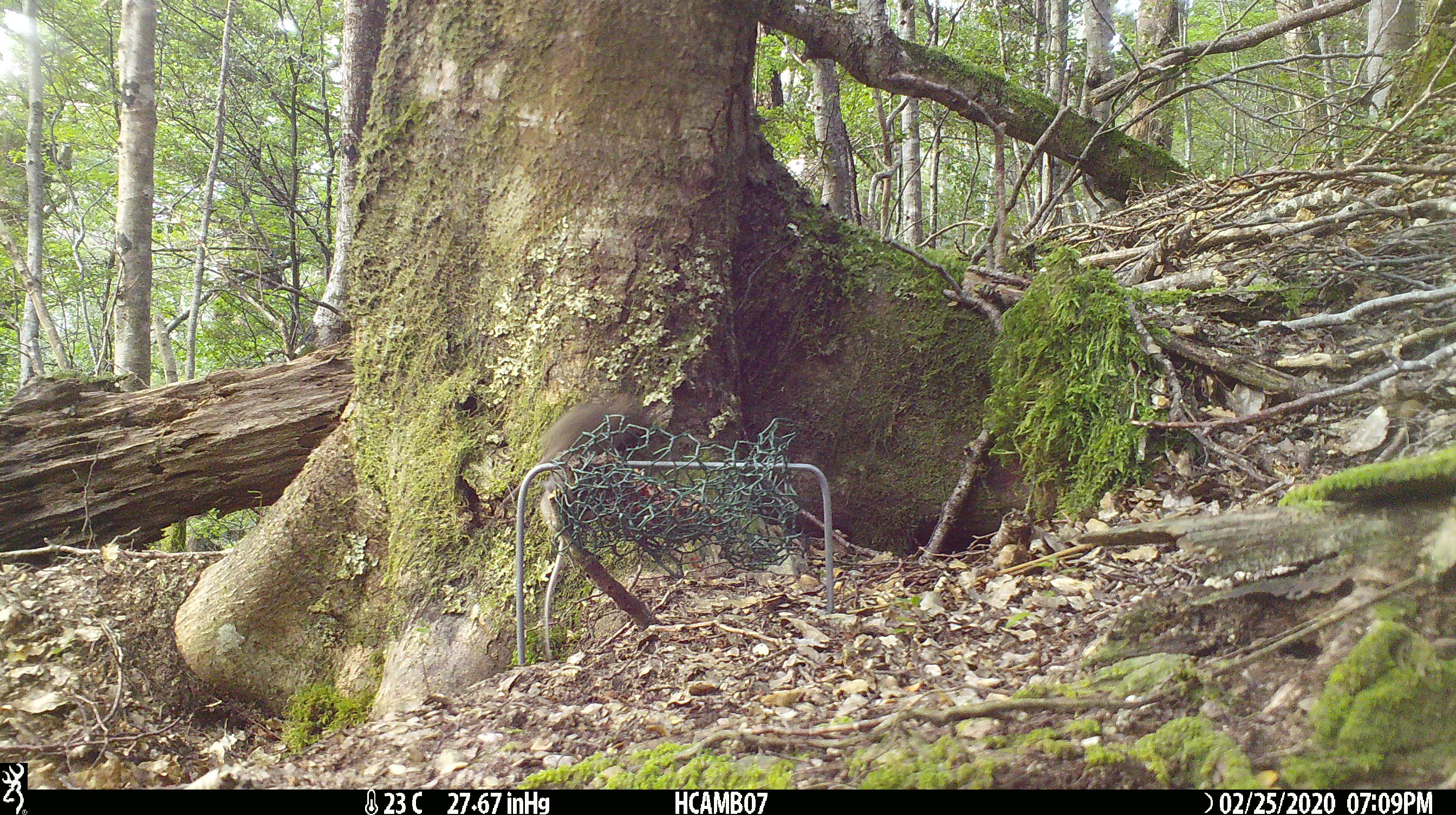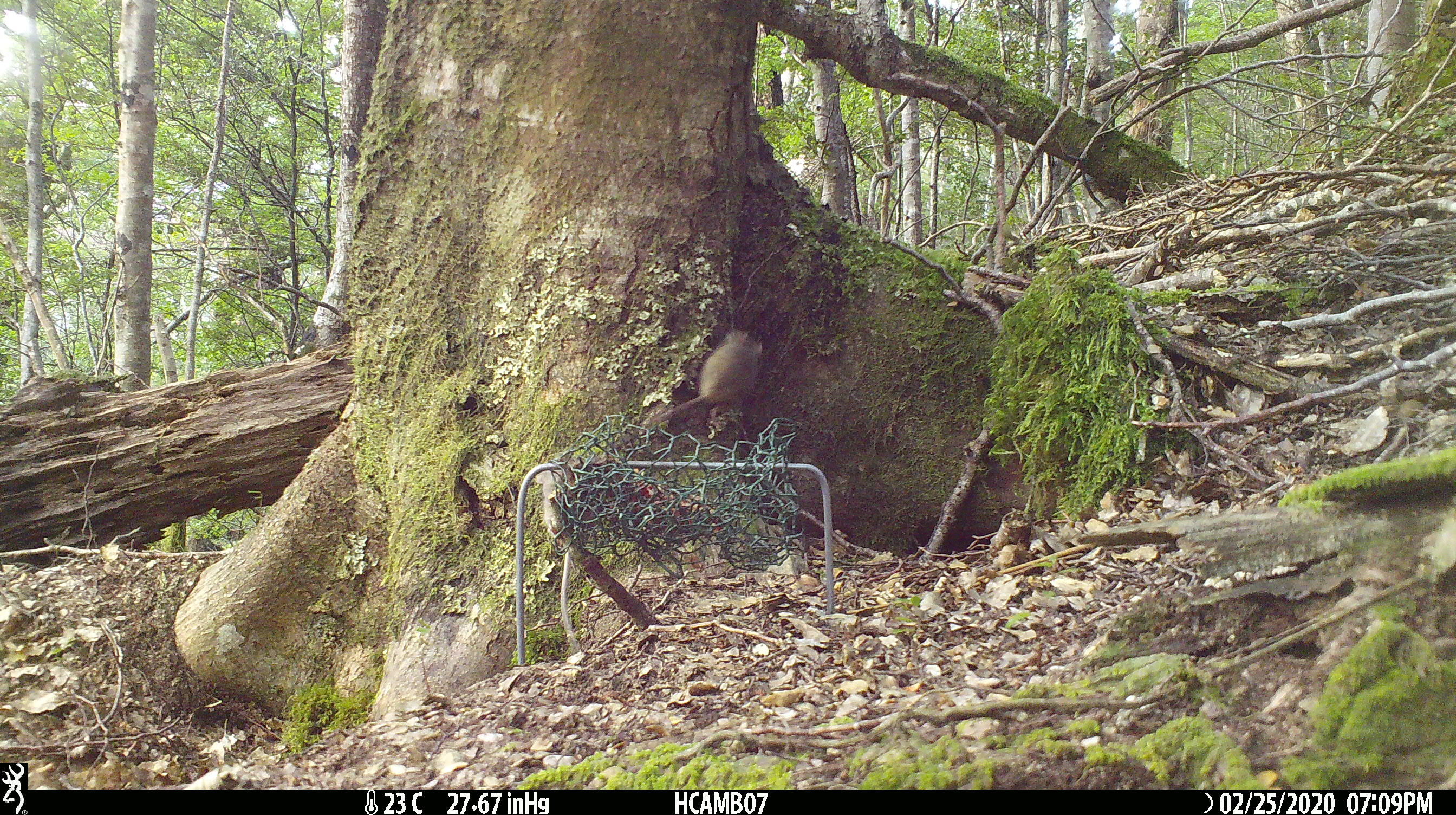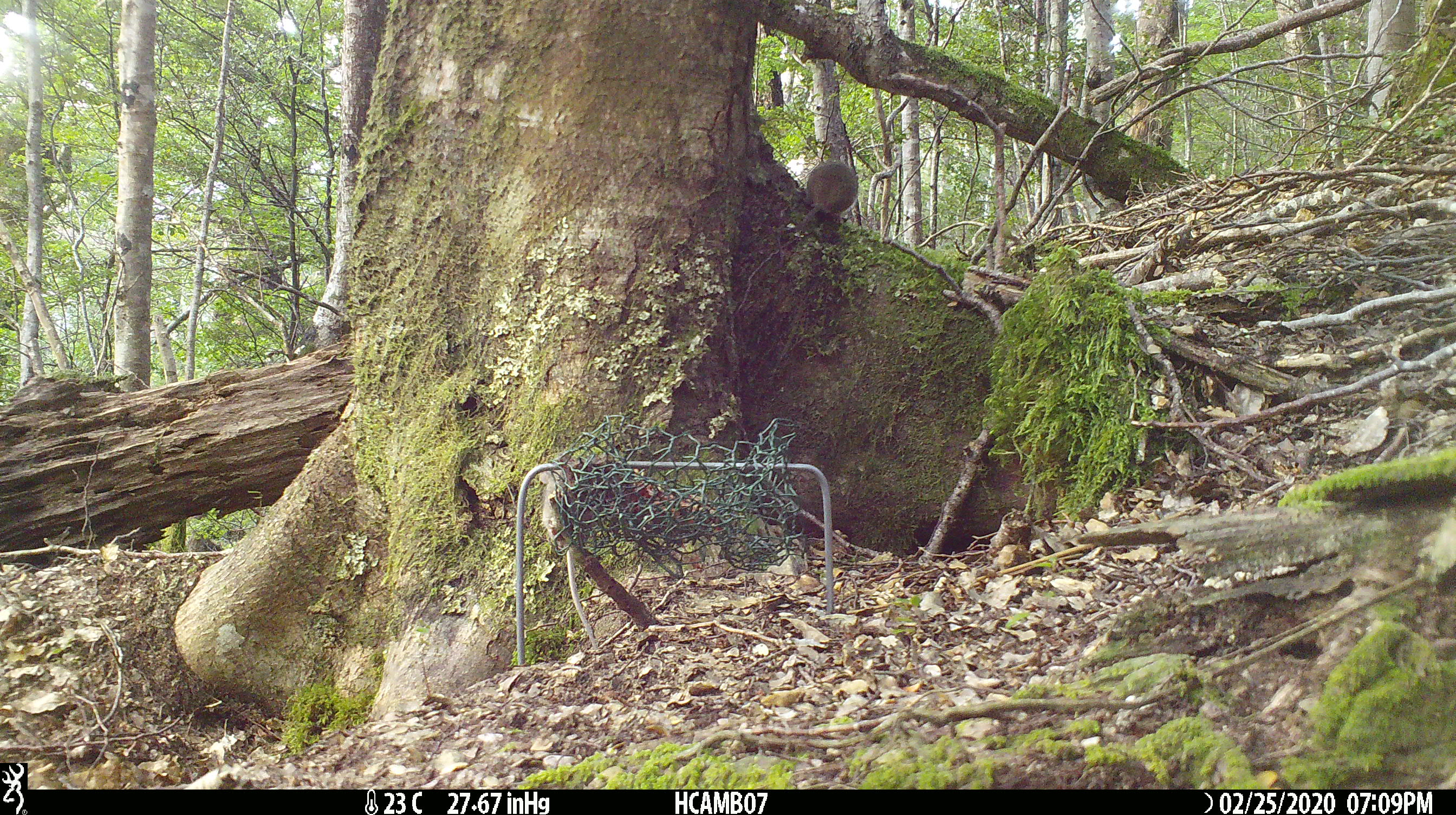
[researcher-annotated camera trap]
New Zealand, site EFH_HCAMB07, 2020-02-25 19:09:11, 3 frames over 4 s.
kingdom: Animalia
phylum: Chordata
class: Mammalia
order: Rodentia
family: Muridae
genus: Mus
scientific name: Mus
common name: mouse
Mouse (Mus).